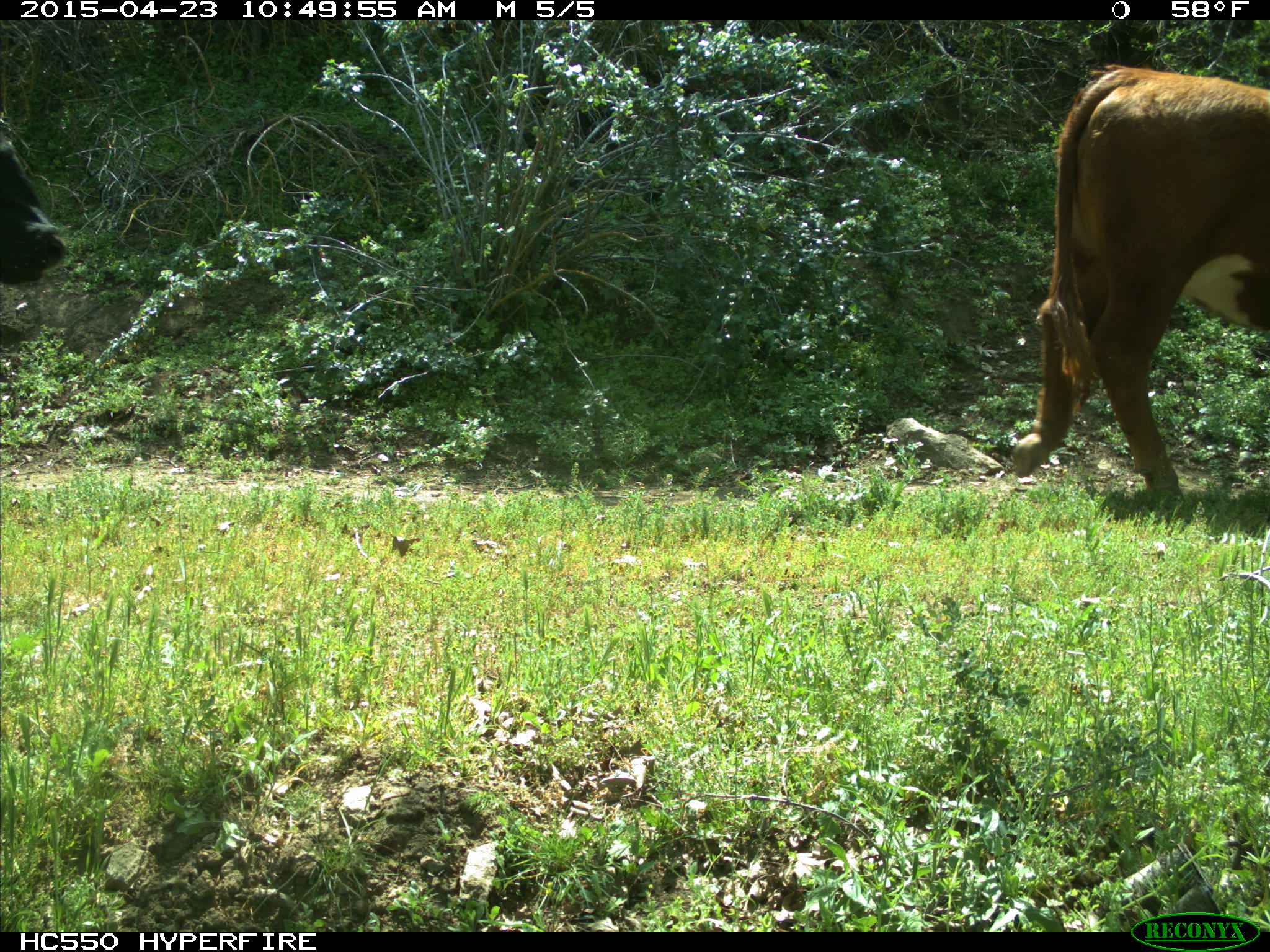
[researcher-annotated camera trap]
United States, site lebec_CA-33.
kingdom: Animalia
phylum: Chordata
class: Mammalia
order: Artiodactyla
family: Bovidae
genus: Bos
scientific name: Bos taurus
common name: domestic cow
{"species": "Bos taurus (domestic cow)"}